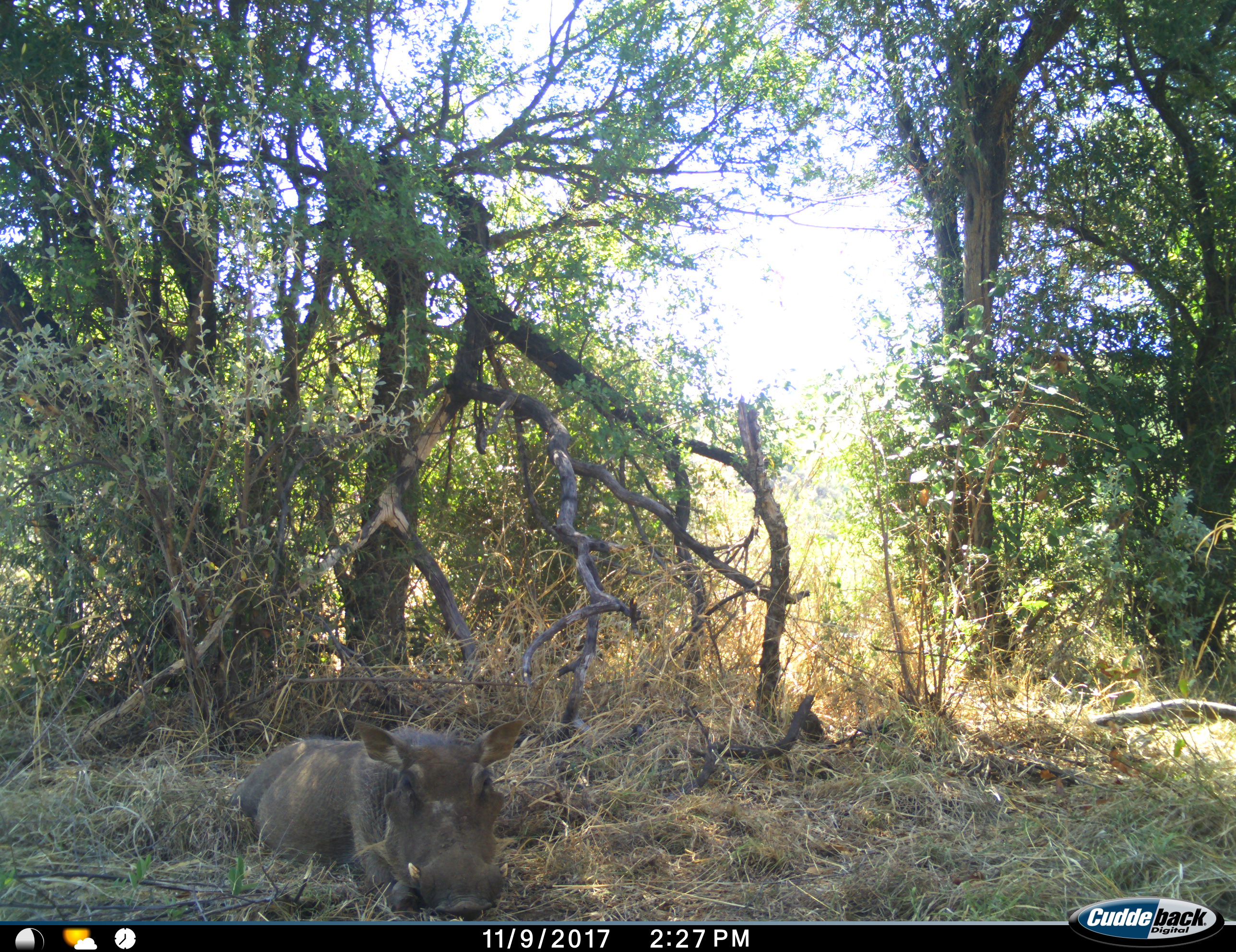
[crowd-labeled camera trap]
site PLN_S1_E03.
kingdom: Animalia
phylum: Chordata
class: Mammalia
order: Artiodactyla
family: Suidae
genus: Phacochoerus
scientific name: Phacochoerus africanus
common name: warthog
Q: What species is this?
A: Warthog (Phacochoerus africanus).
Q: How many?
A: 1.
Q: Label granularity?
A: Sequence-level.